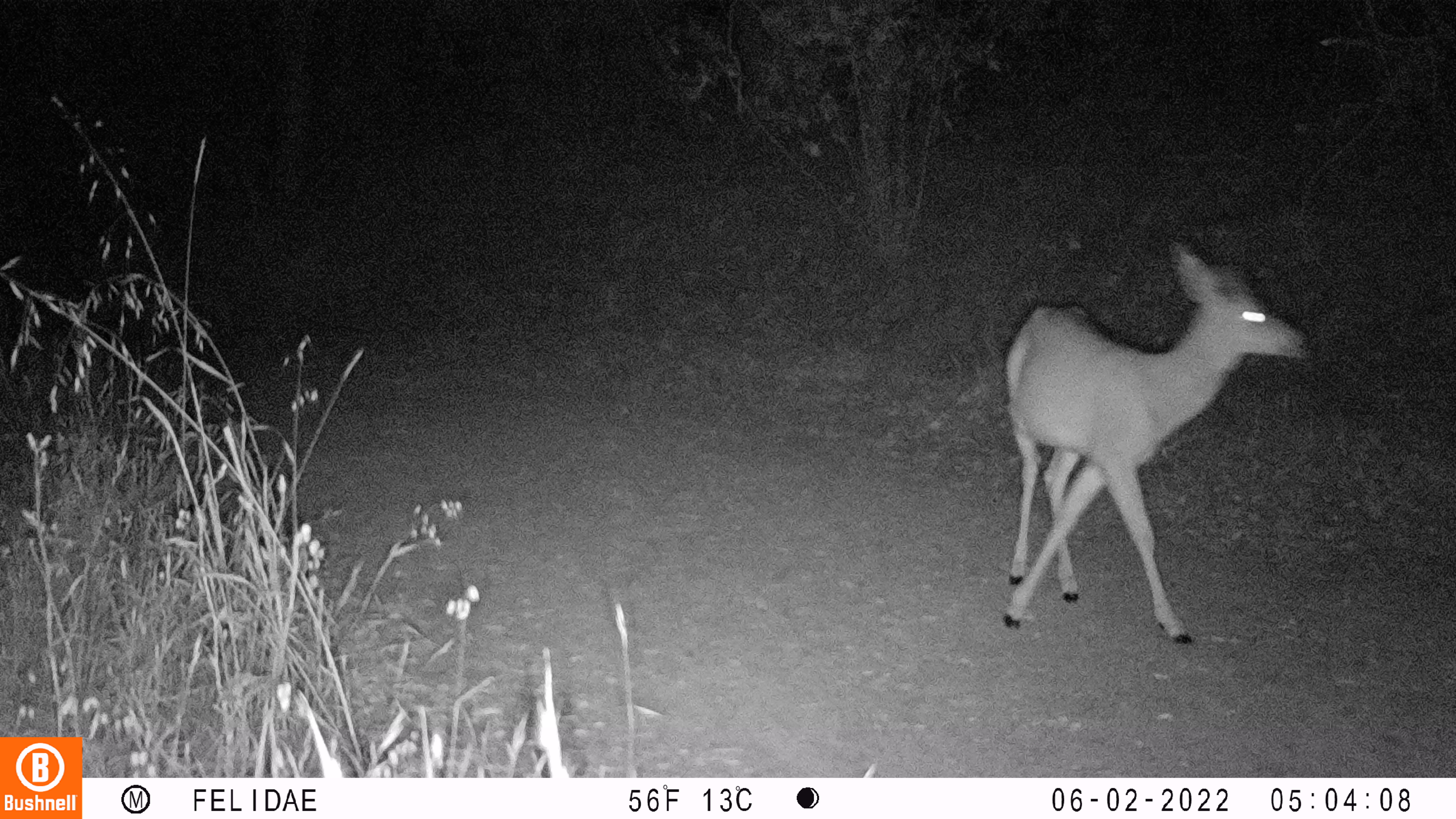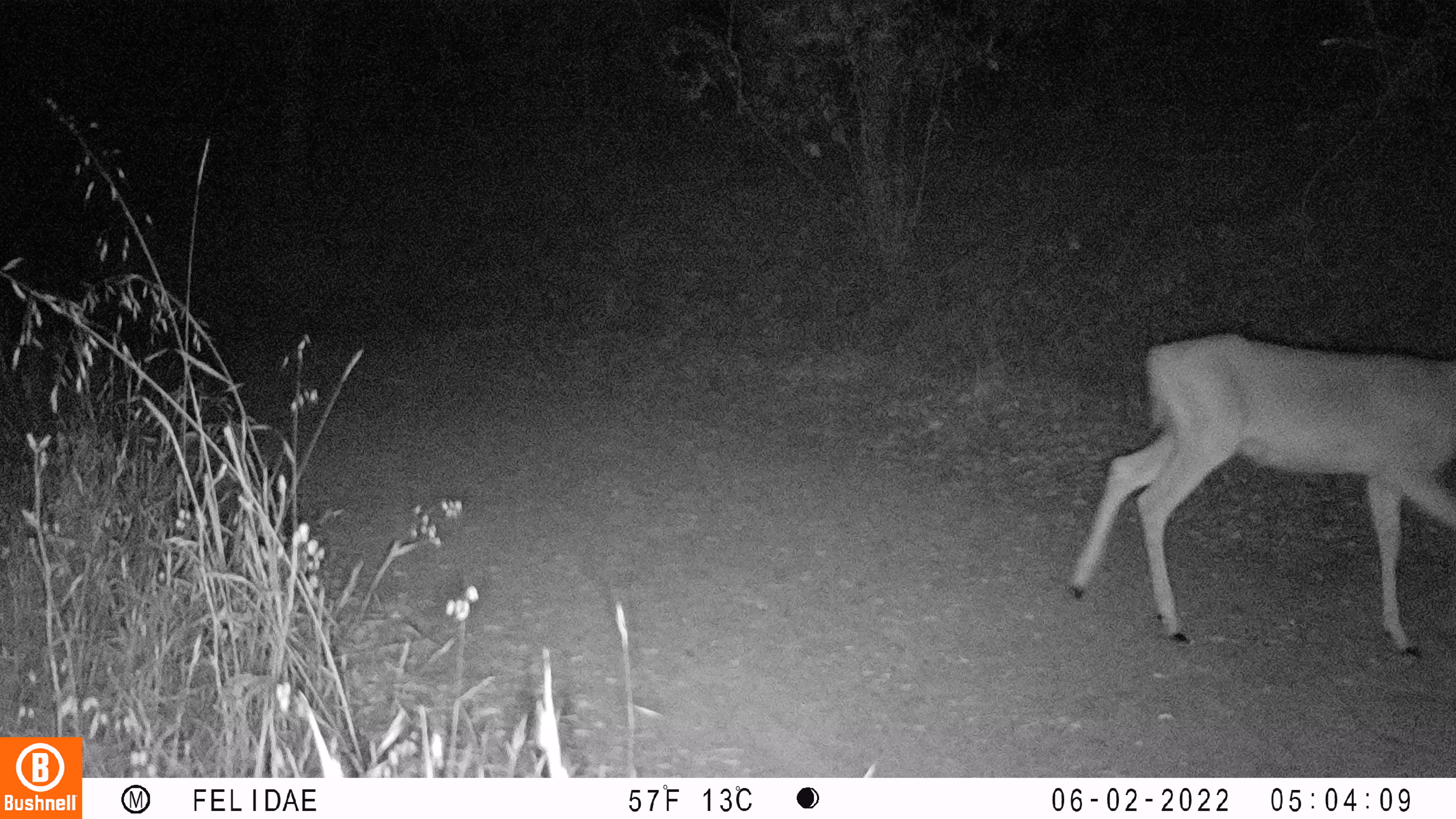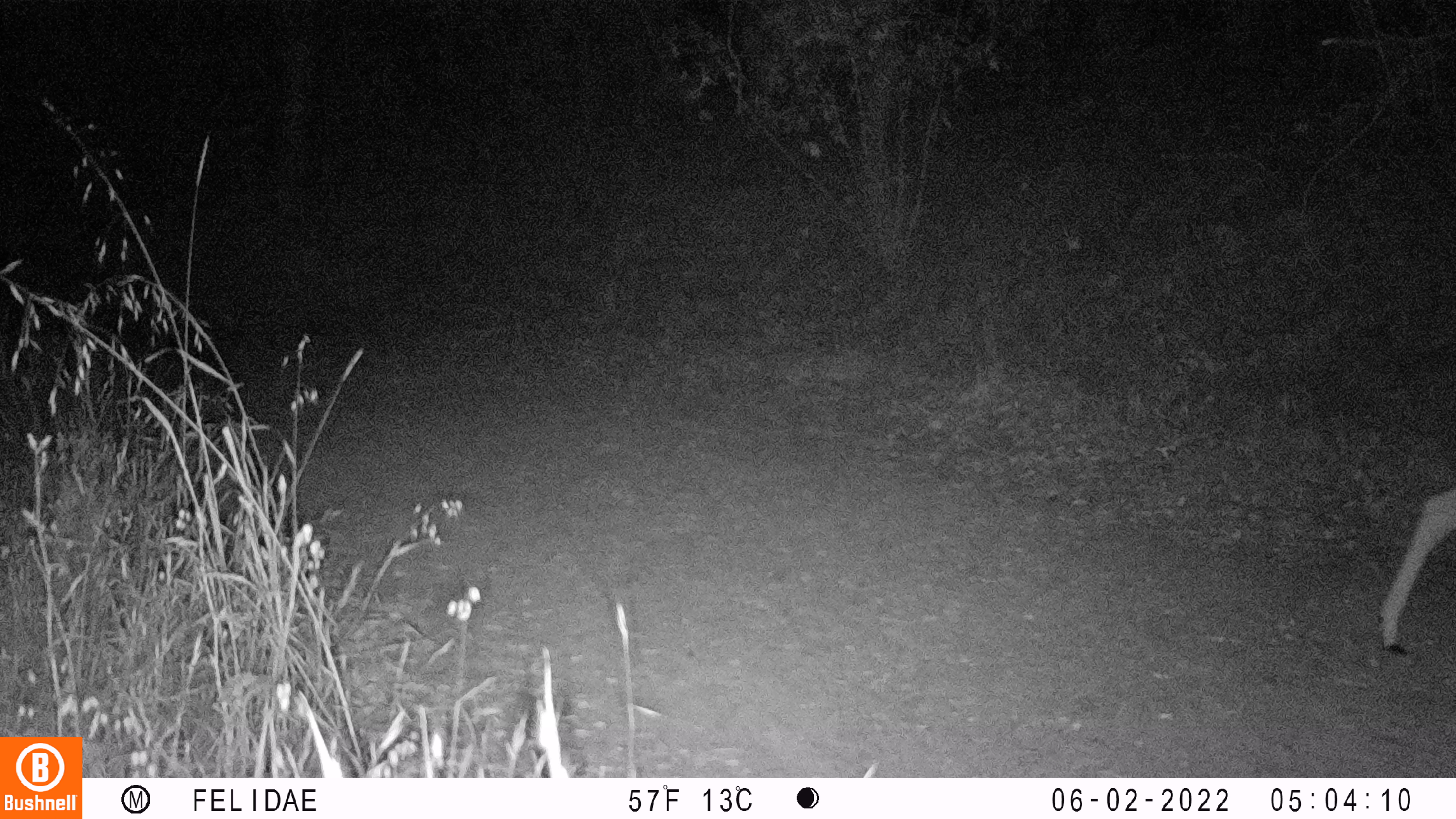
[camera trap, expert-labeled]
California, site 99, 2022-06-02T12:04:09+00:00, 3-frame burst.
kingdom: Animalia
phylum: Chordata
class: Mammalia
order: Artiodactyla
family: Cervidae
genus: Odocoileus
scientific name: Odocoileus hemionus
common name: mule deer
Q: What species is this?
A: Mule deer (Odocoileus hemionus).